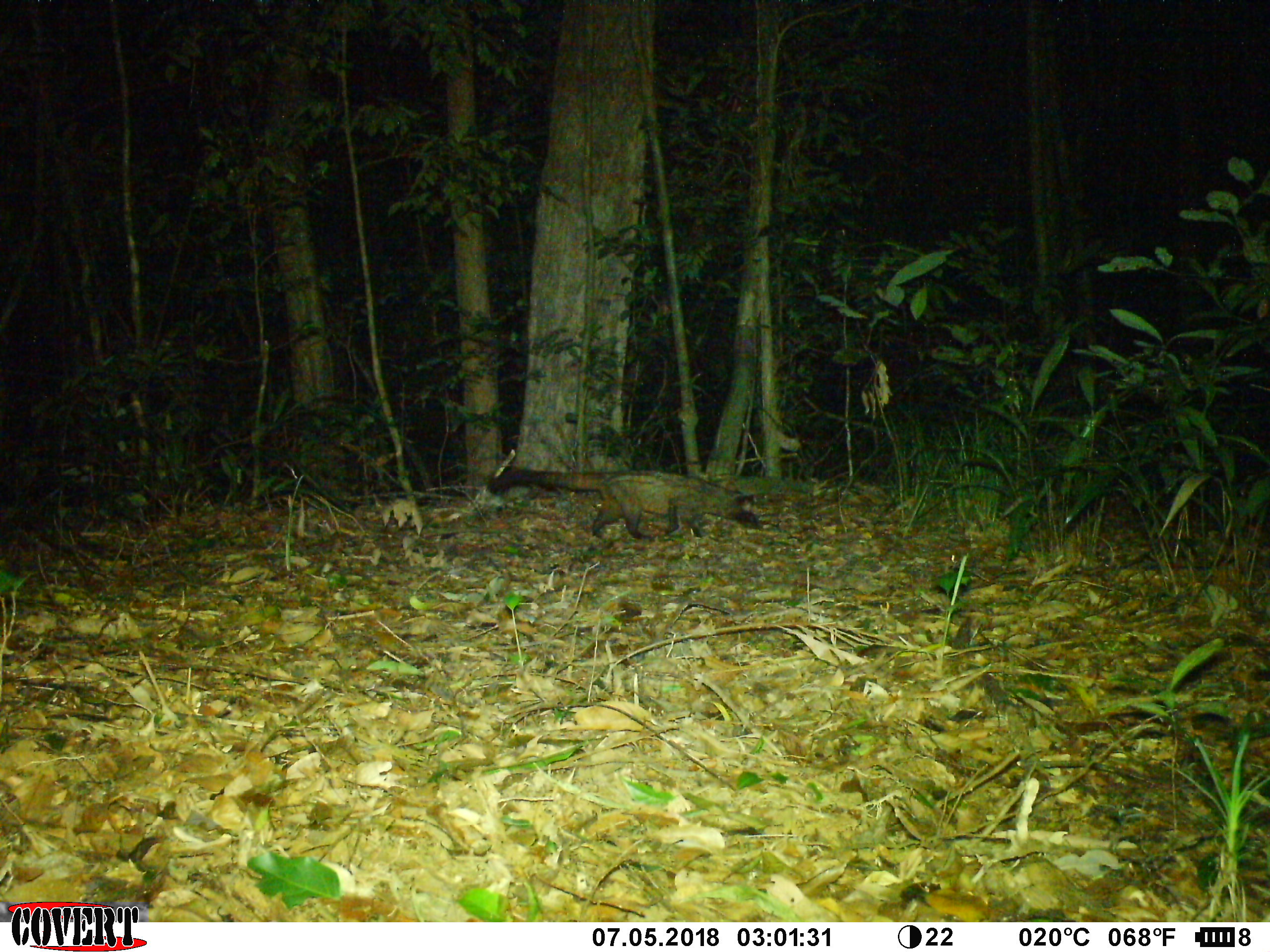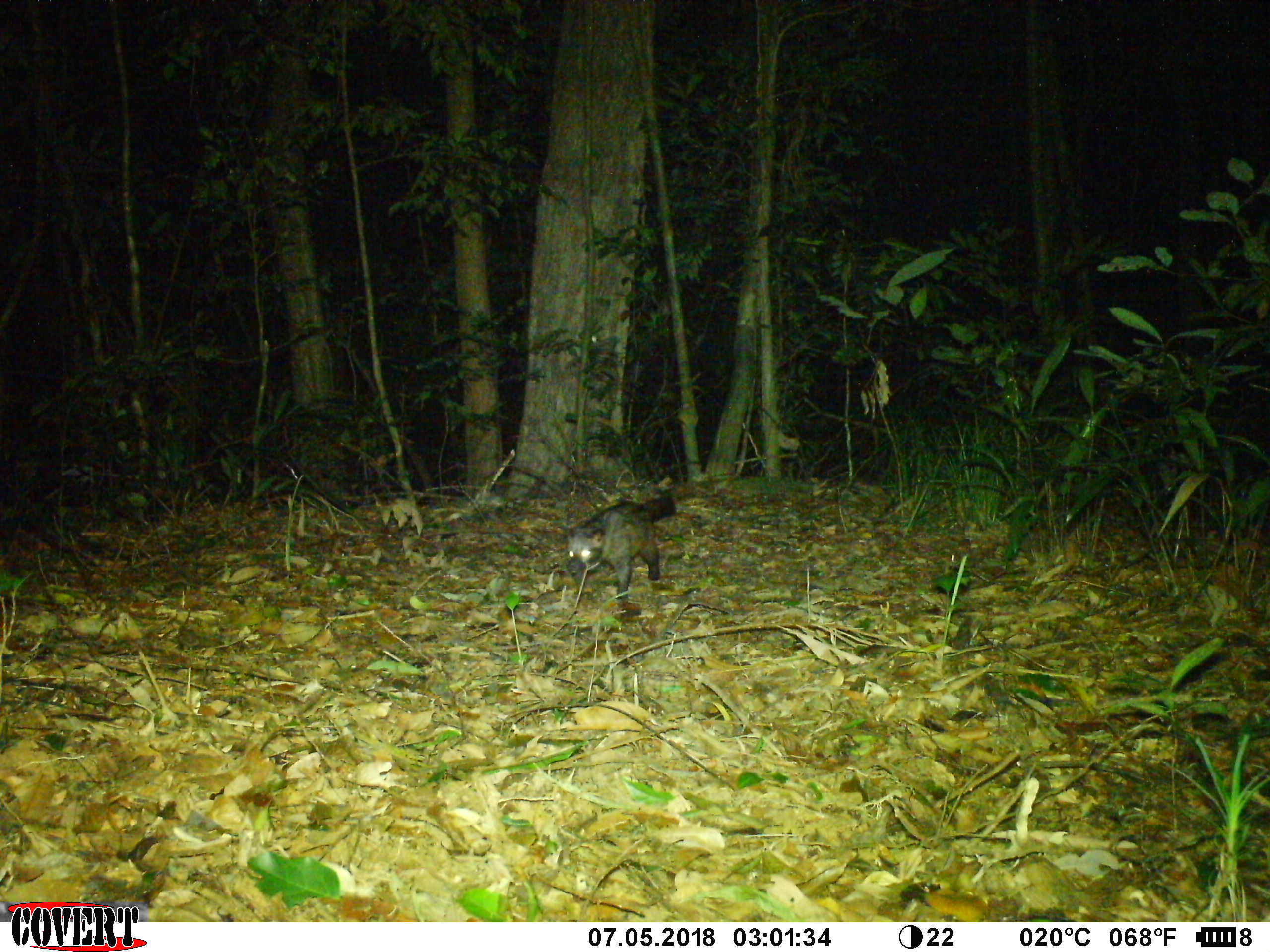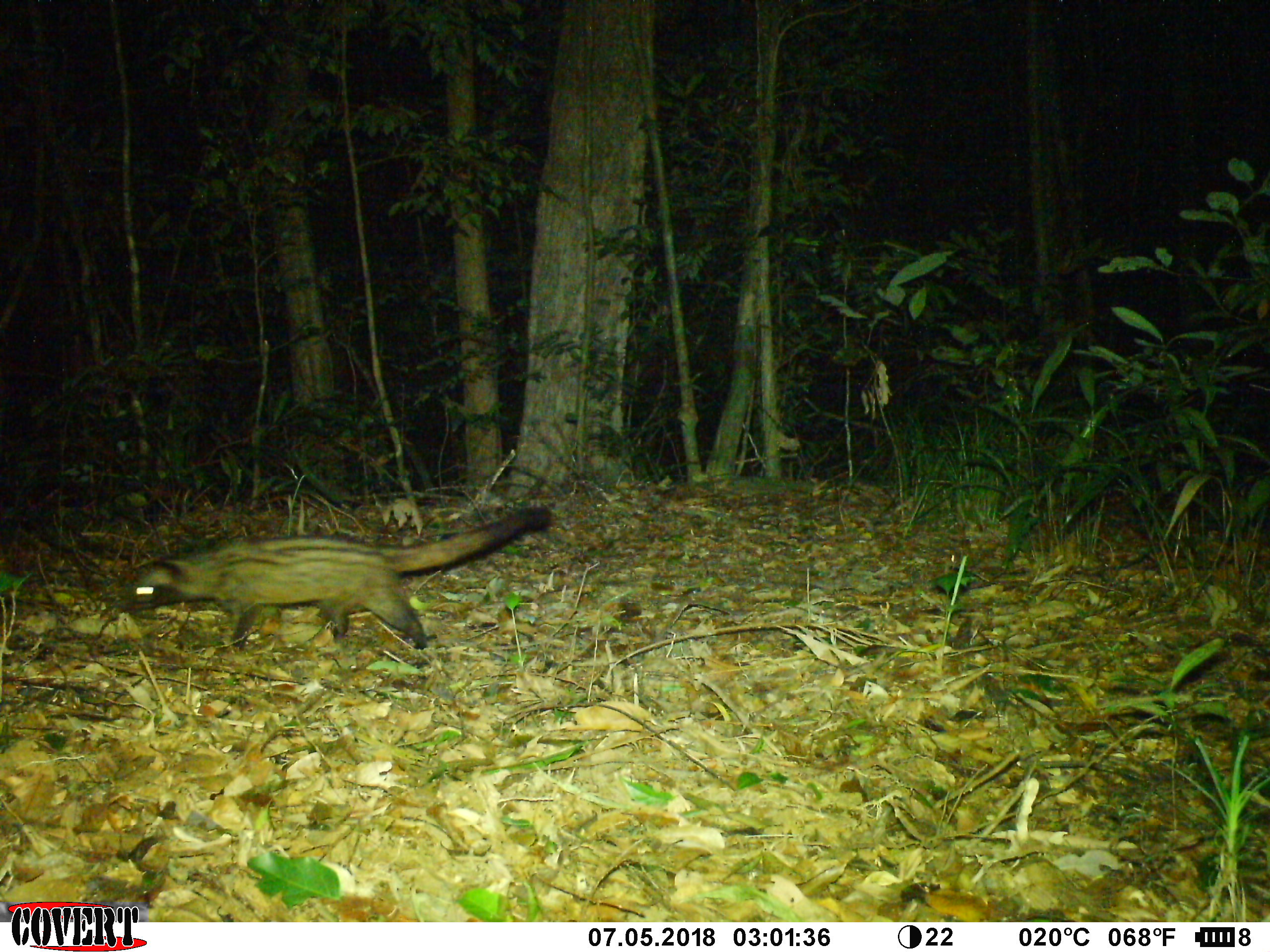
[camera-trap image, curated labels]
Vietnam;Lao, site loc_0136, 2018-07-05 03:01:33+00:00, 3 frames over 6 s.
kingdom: Animalia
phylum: Chordata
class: Mammalia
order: Carnivora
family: Viverridae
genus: Paradoxurus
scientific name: Paradoxurus hermaphroditus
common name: common palm civet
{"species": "common palm civet (Paradoxurus hermaphroditus)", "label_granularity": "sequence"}